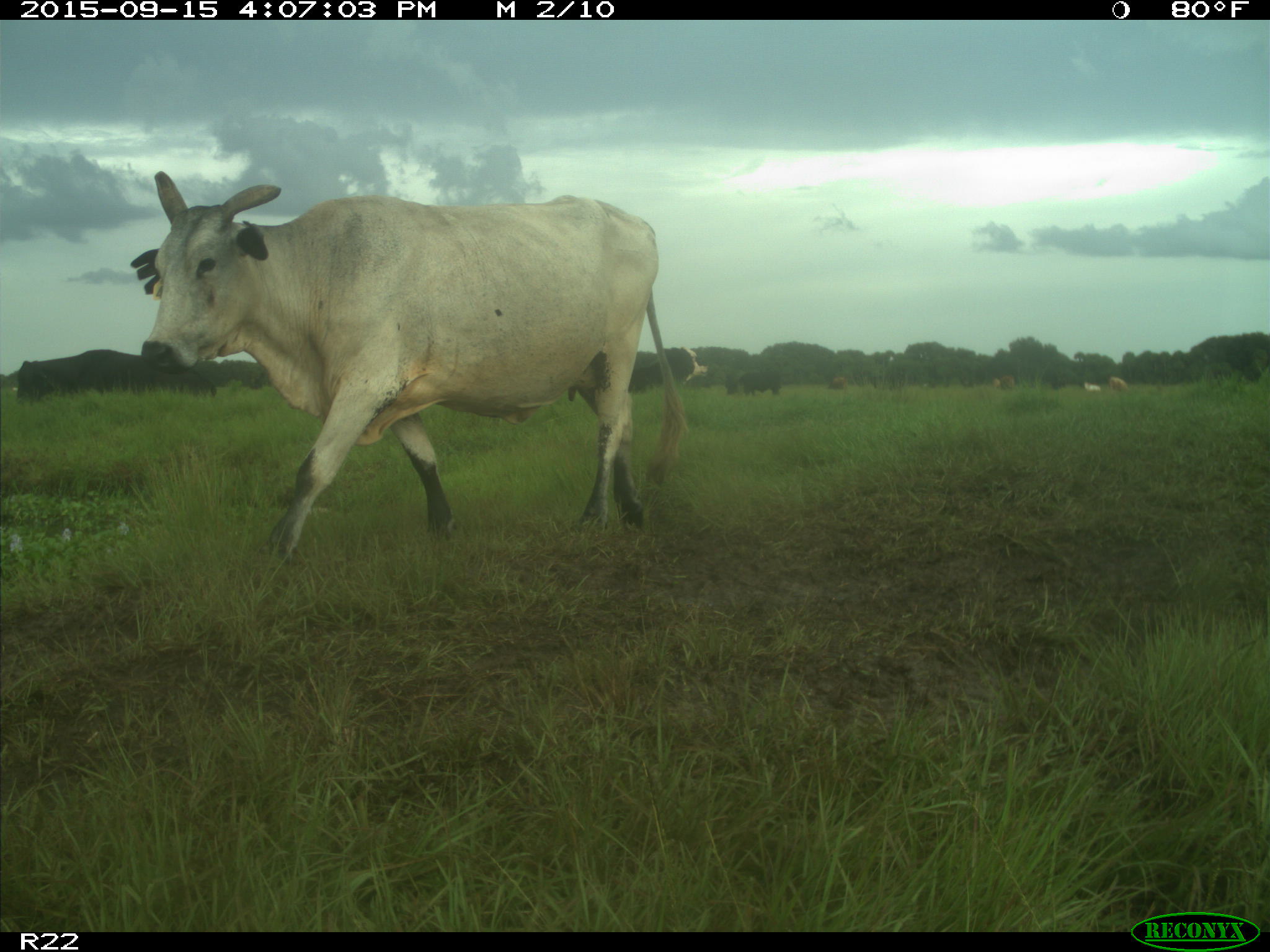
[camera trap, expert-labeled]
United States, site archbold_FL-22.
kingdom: Animalia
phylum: Chordata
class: Mammalia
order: Artiodactyla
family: Bovidae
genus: Bos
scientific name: Bos taurus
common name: domestic cow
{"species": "Bos taurus (domestic cow)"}